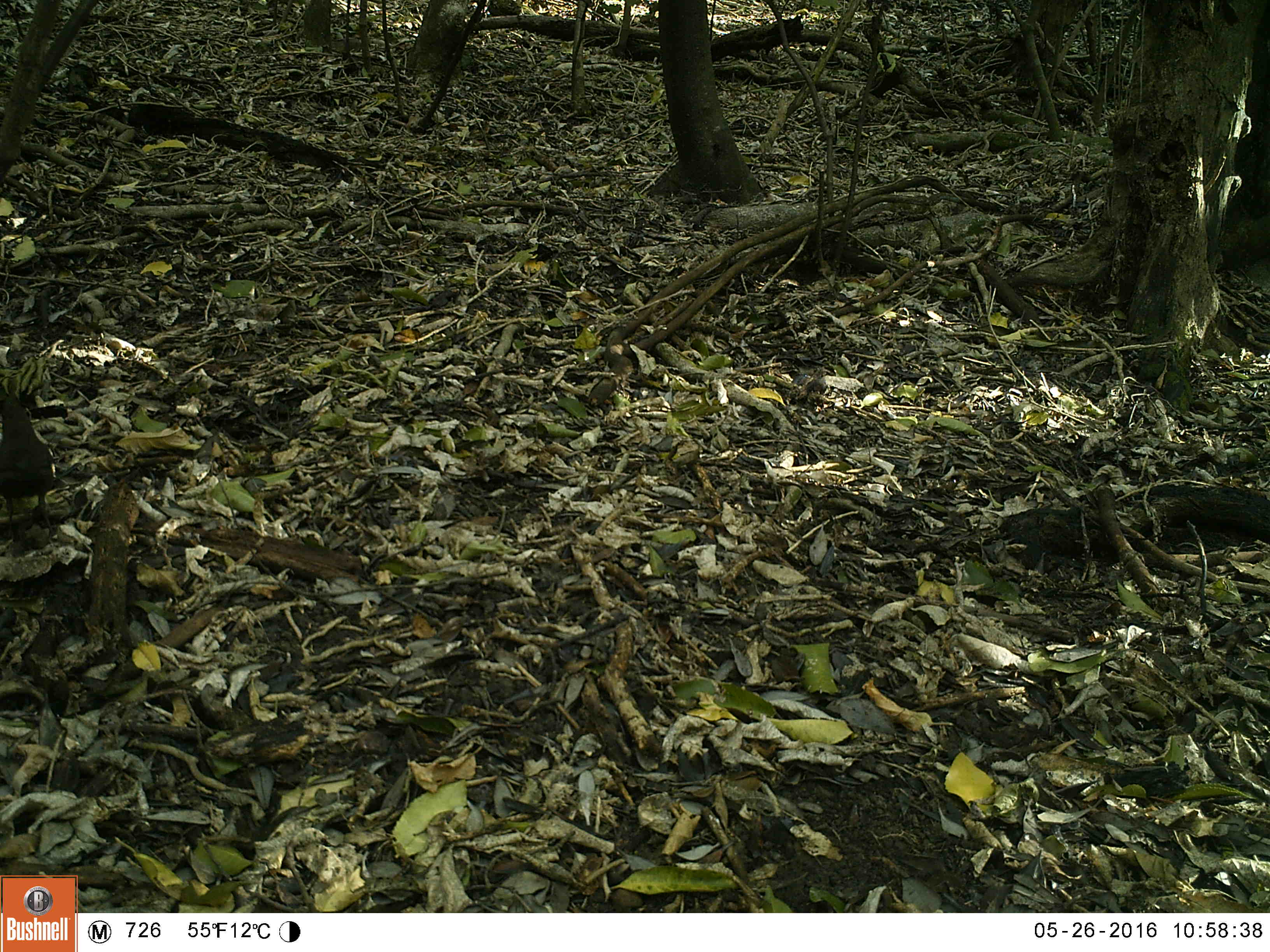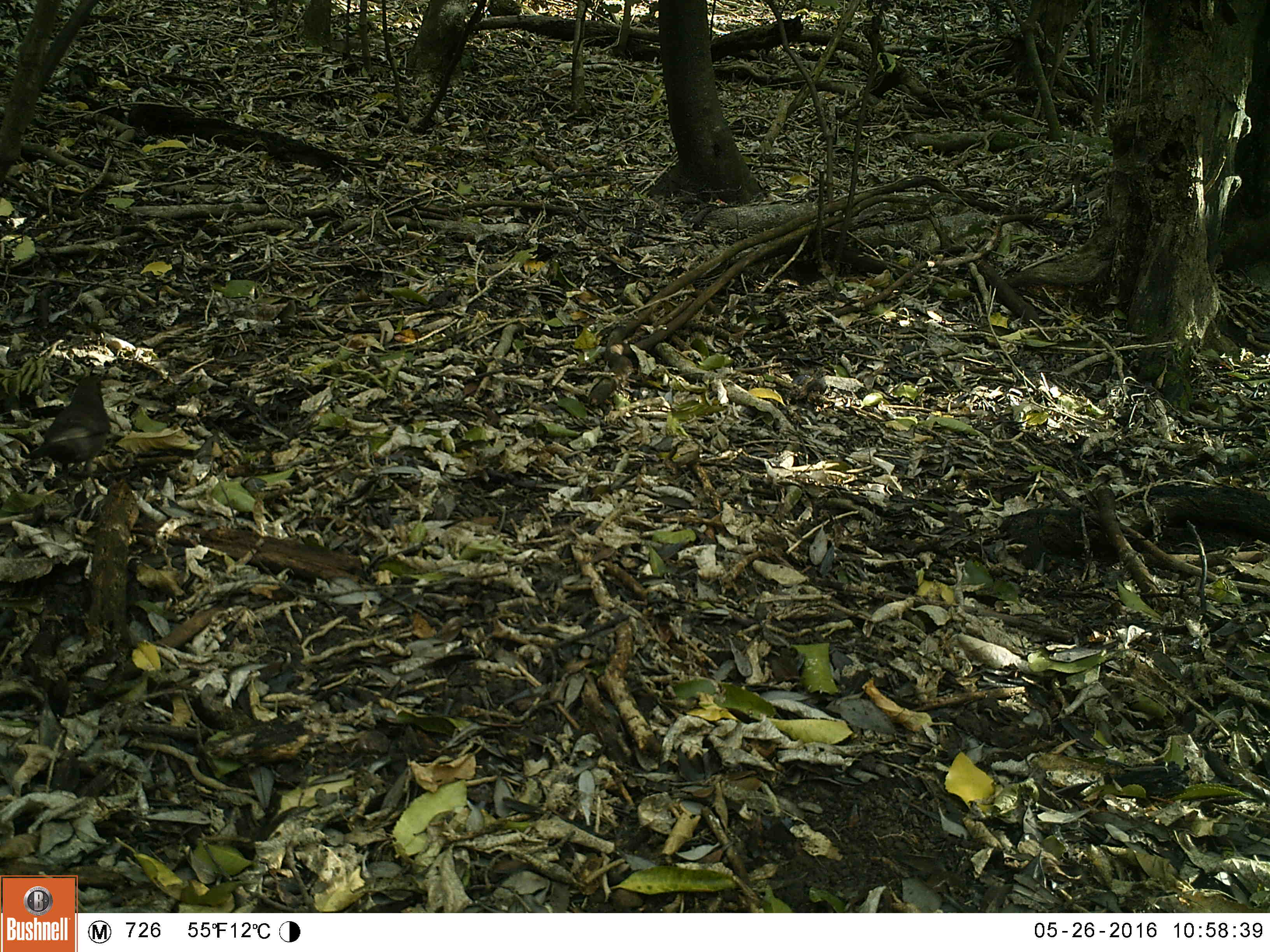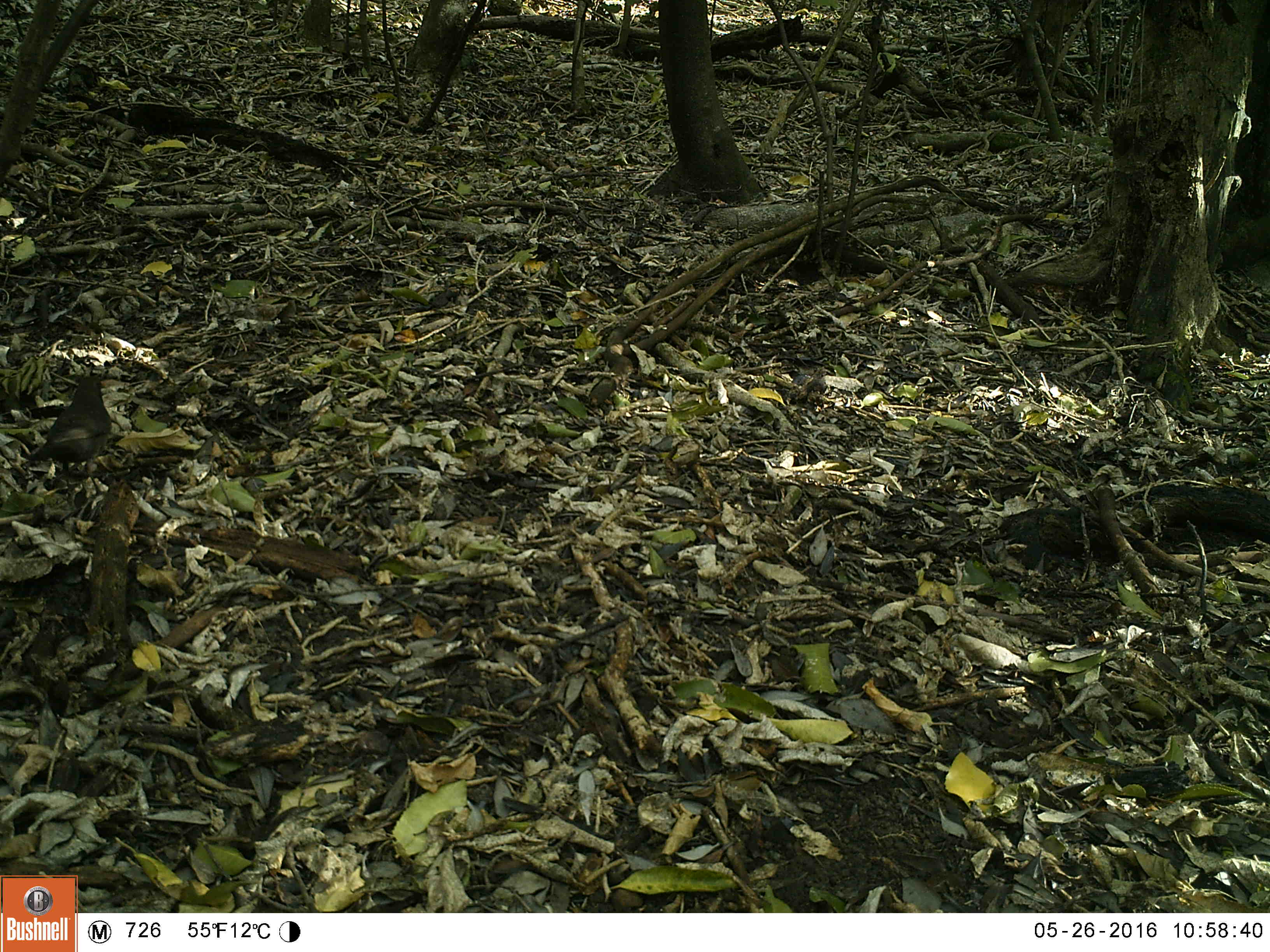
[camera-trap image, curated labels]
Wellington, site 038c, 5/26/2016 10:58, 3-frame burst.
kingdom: Animalia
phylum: Chordata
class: Aves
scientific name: Aves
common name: bird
Bird (Aves).